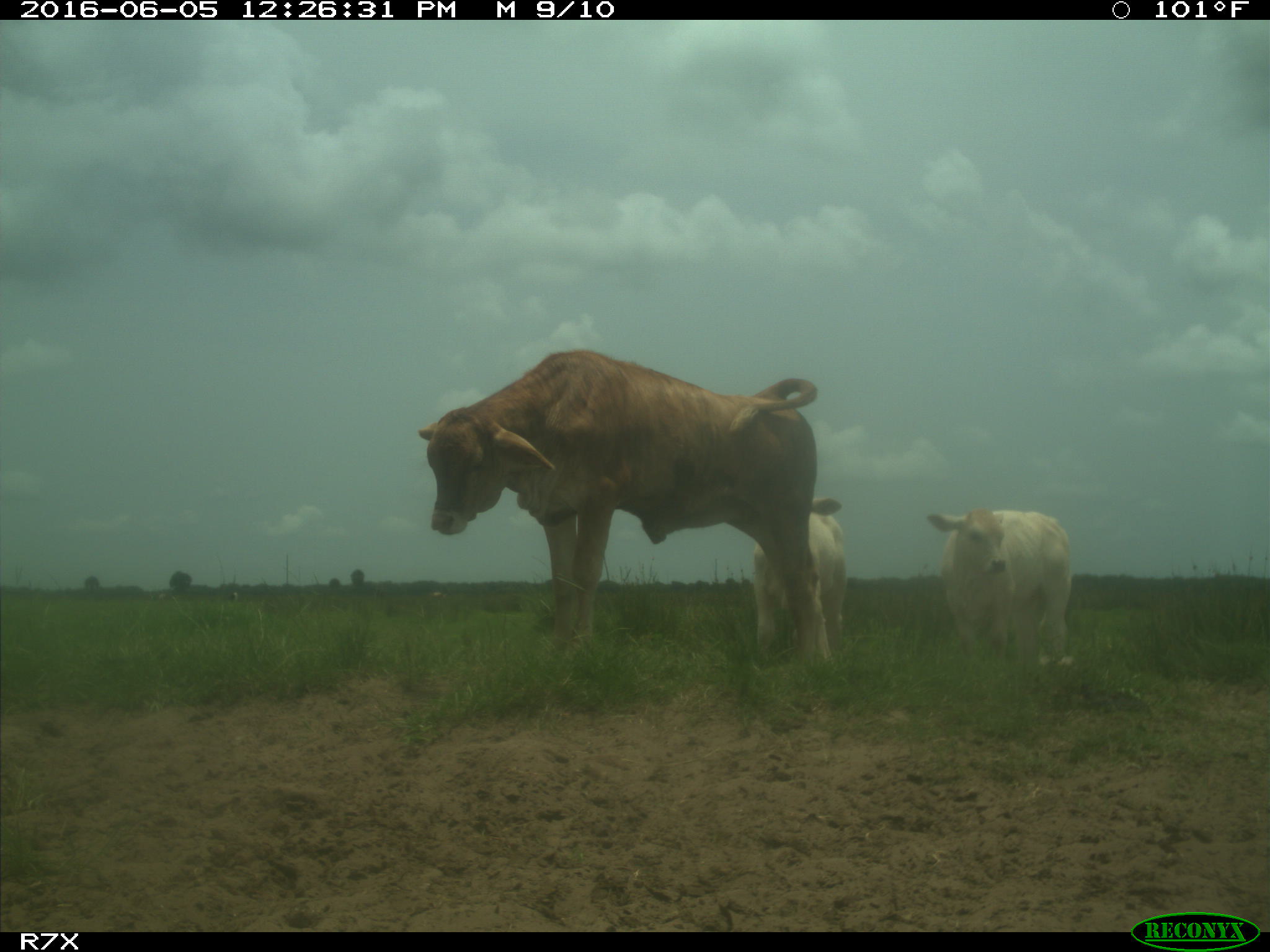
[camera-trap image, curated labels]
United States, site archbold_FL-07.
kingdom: Animalia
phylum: Chordata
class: Mammalia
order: Artiodactyla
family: Bovidae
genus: Bos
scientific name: Bos taurus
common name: domestic cow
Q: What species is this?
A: Bos taurus (domestic cow).